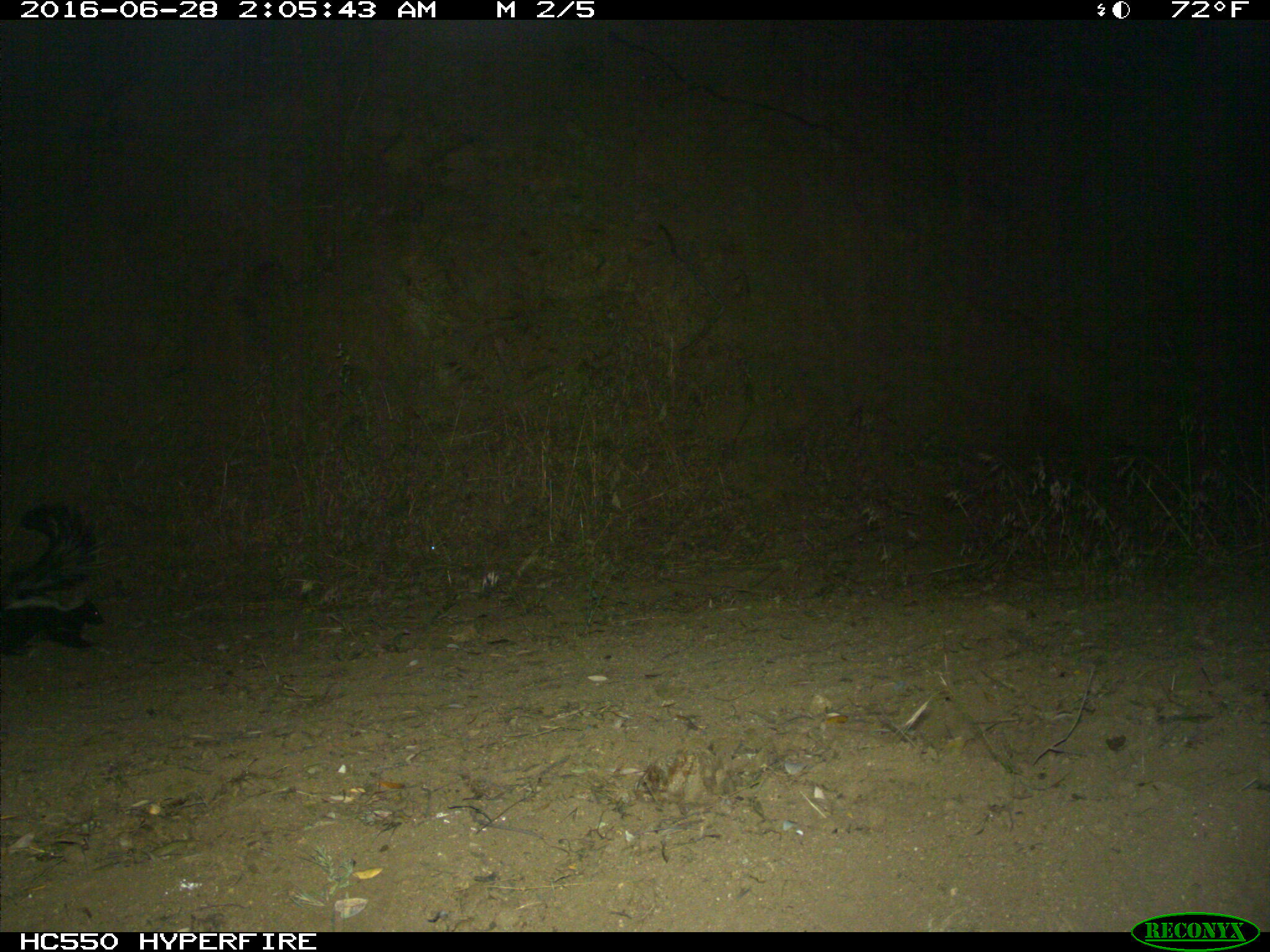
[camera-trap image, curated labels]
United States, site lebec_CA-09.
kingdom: Animalia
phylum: Chordata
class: Mammalia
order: Carnivora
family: Mephitidae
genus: Mephitis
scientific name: Mephitis mephitis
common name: striped skunk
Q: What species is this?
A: Mephitis mephitis (striped skunk).